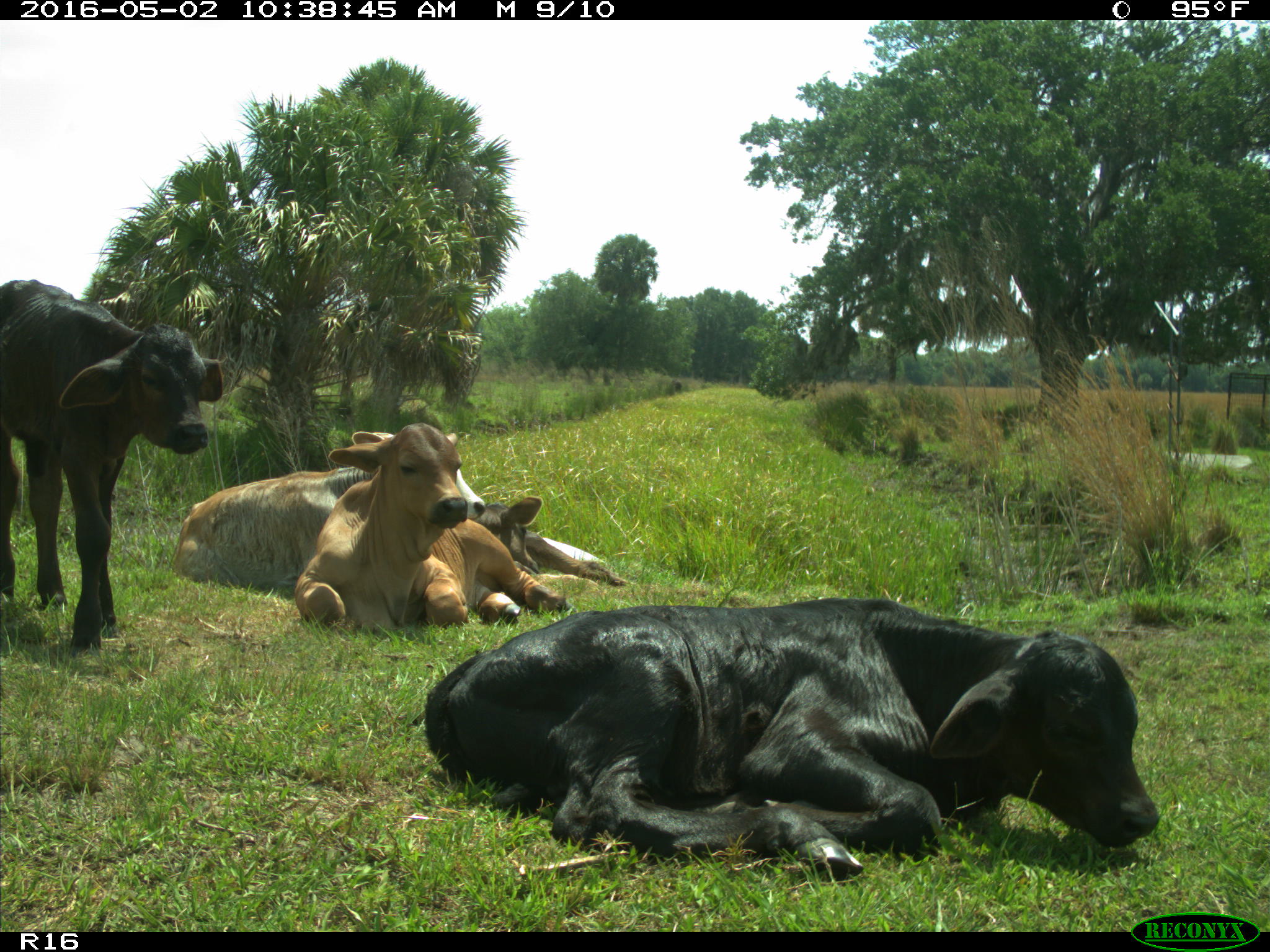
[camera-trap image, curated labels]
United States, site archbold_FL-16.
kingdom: Animalia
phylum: Chordata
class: Mammalia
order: Artiodactyla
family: Bovidae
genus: Bos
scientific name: Bos taurus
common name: domestic cow